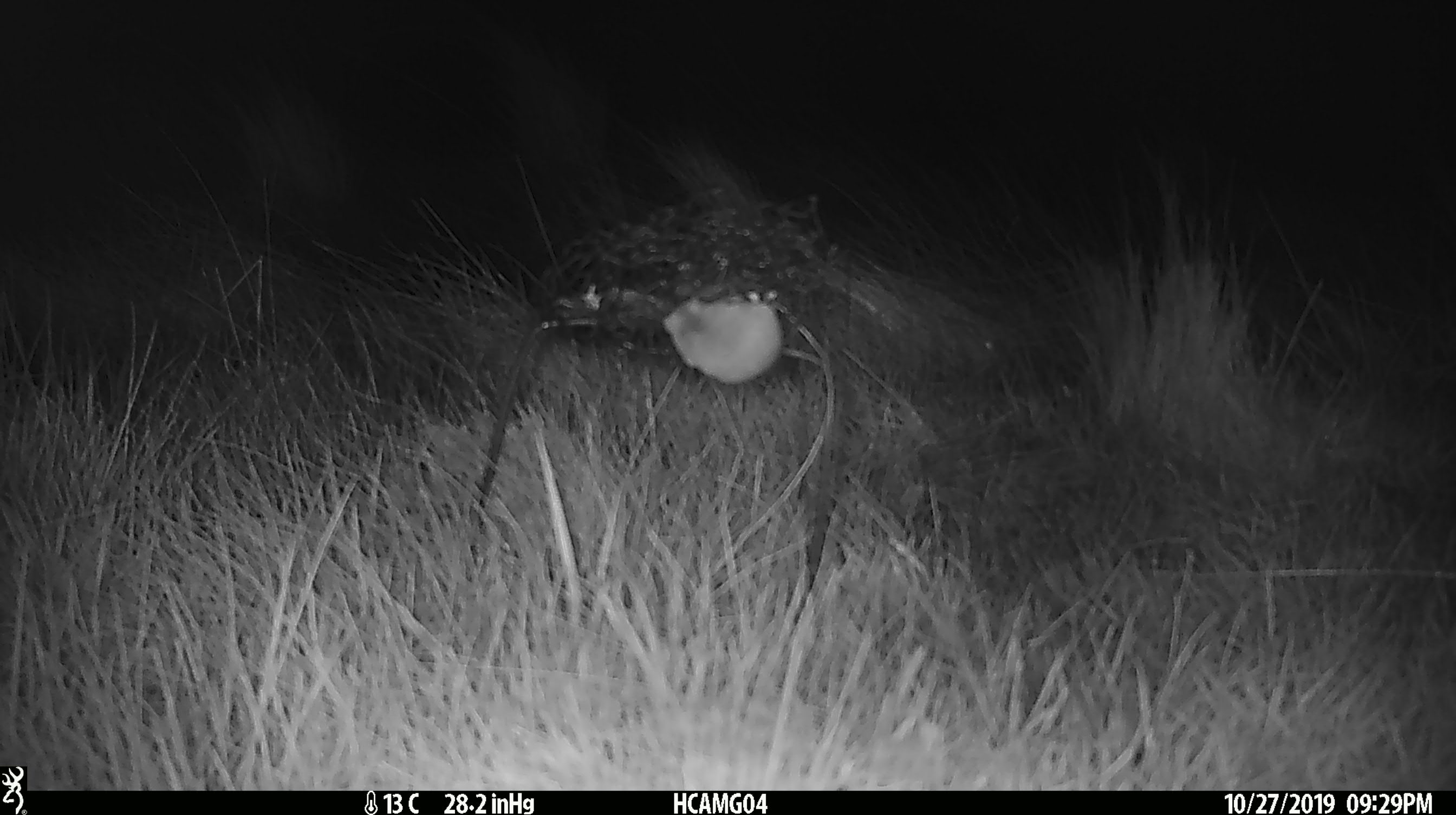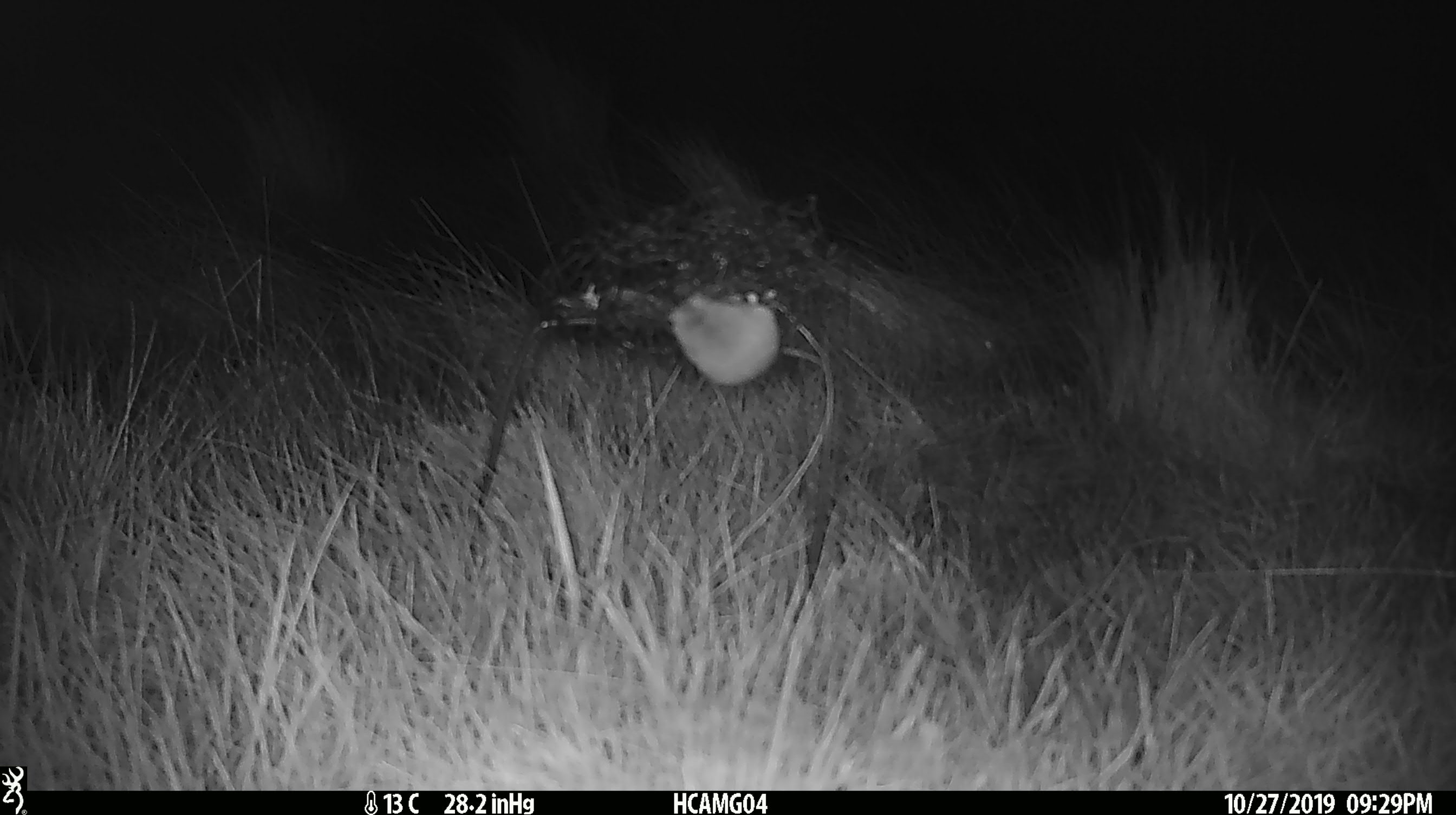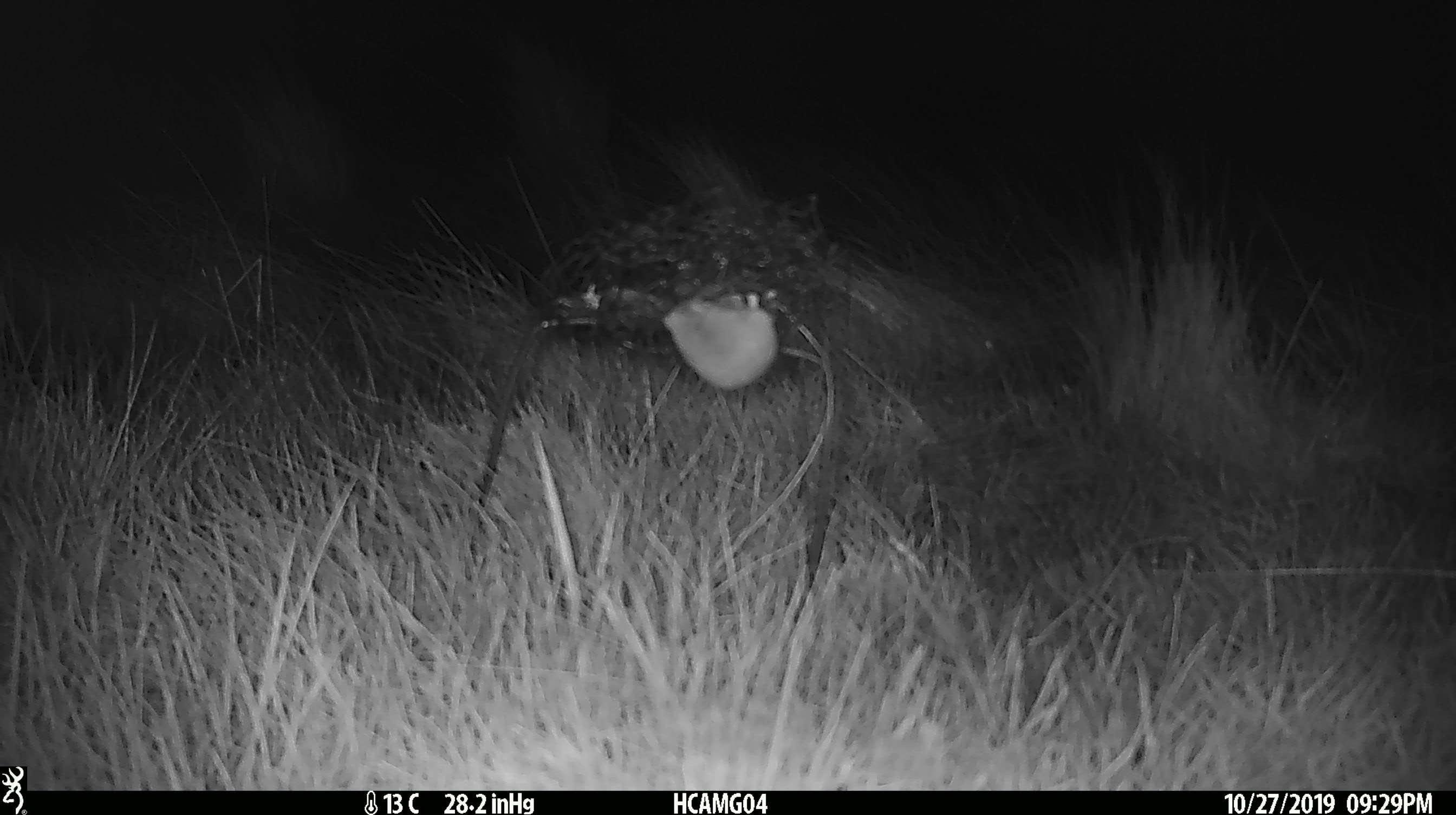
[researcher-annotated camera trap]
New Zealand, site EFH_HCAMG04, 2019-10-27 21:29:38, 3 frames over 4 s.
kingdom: Animalia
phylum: Chordata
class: Mammalia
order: Rodentia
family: Muridae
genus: Mus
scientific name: Mus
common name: mouse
Mouse (Mus).